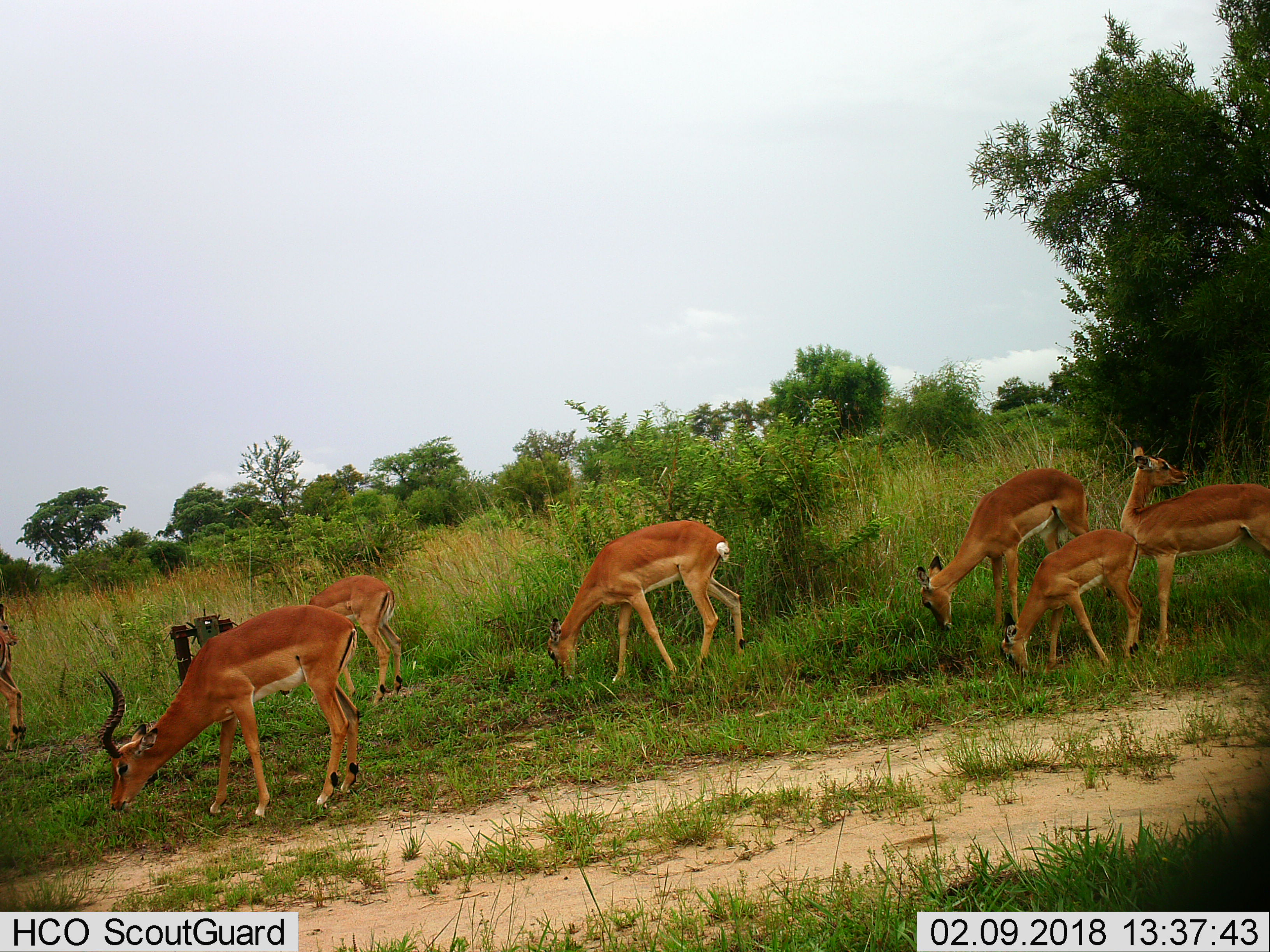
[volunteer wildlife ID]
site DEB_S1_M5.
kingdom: Animalia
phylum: Chordata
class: Mammalia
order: Artiodactyla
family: Bovidae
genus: Aepyceros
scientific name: Aepyceros melampus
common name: impala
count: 7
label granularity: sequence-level